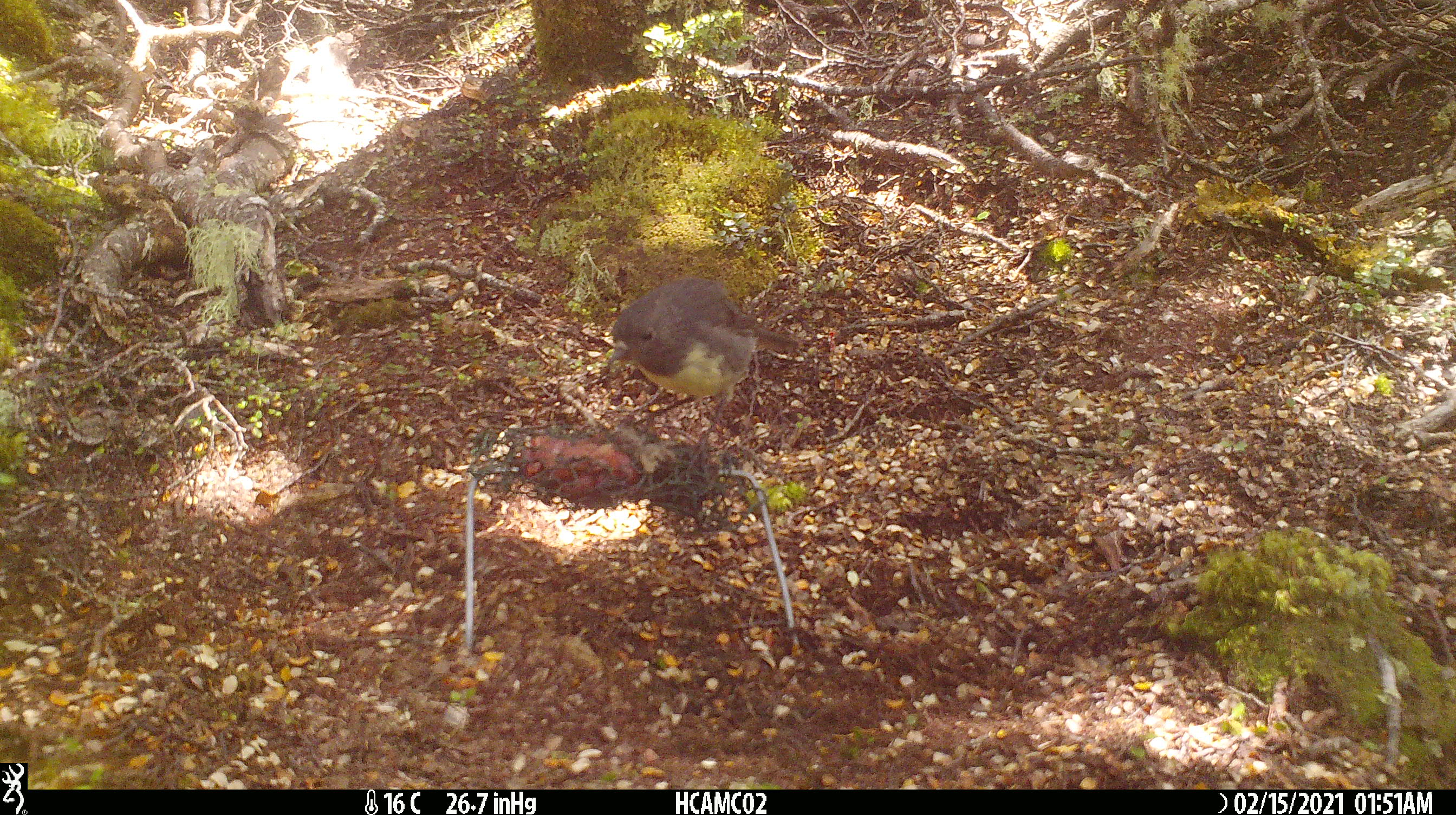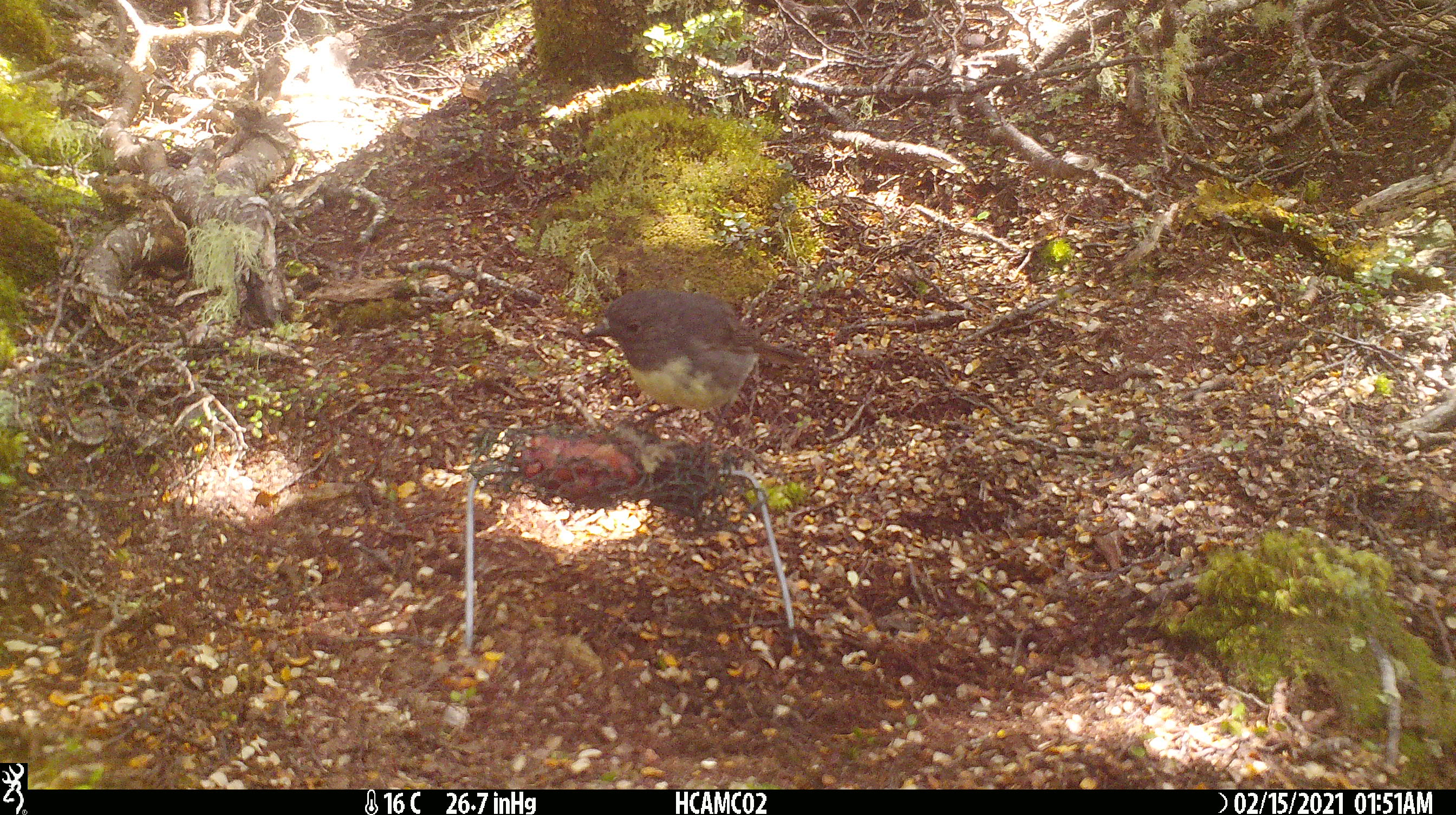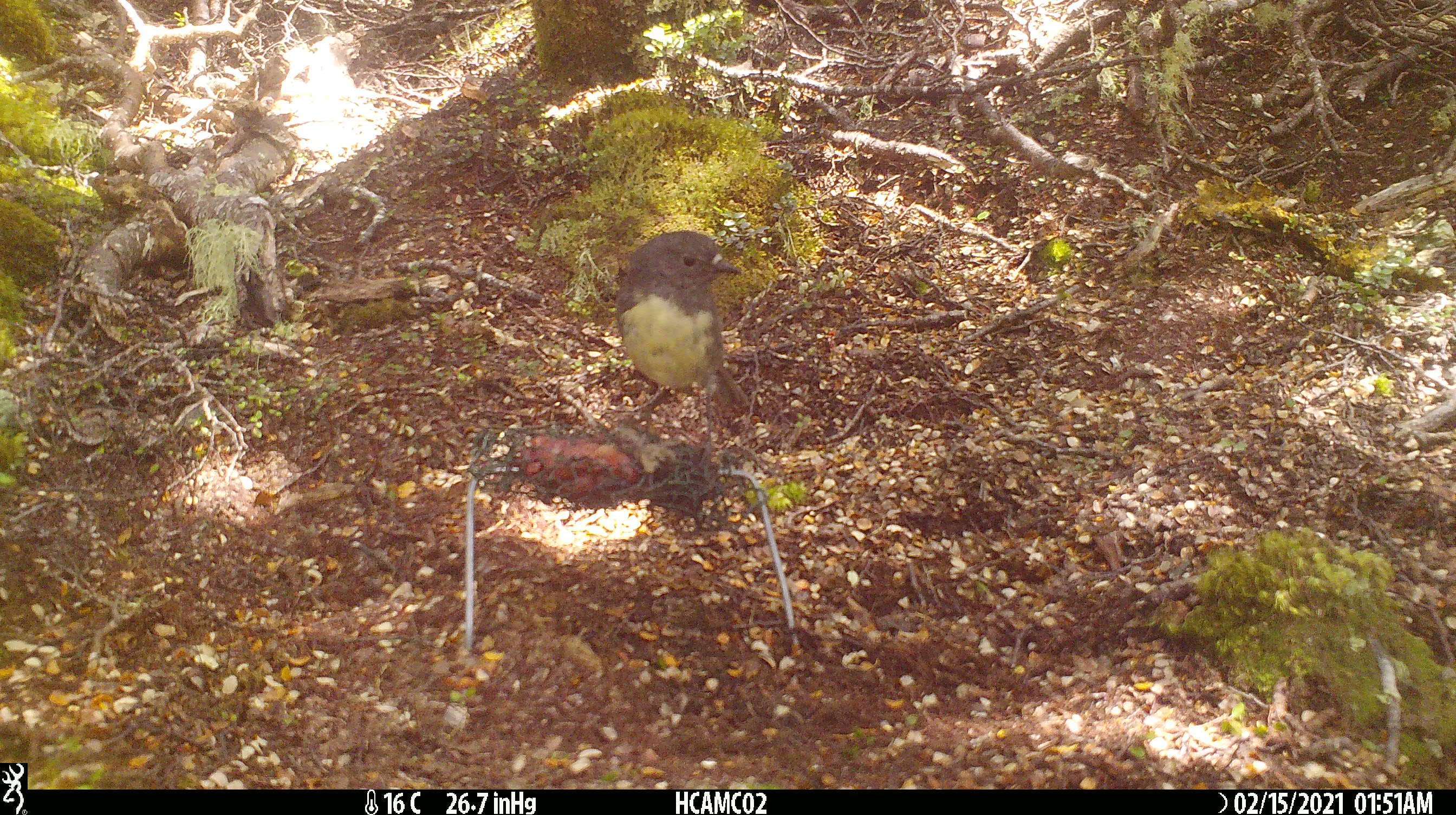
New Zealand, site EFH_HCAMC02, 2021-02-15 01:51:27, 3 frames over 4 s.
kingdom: Animalia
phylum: Chordata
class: Aves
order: Passeriformes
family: Petroicidae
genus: Petroica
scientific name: Petroica australis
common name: new zealand robin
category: robin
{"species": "robin (new zealand robin) (Petroica australis)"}